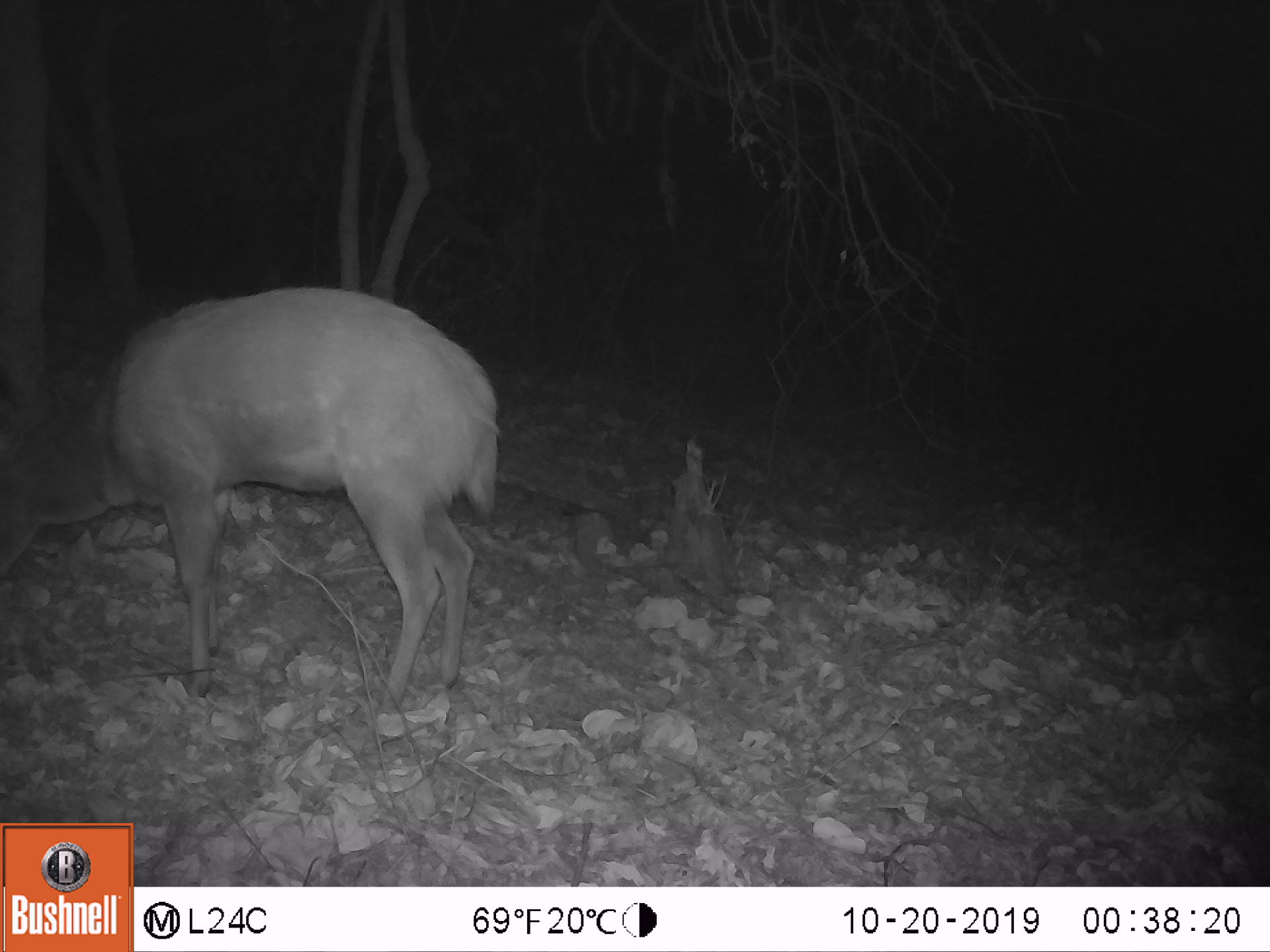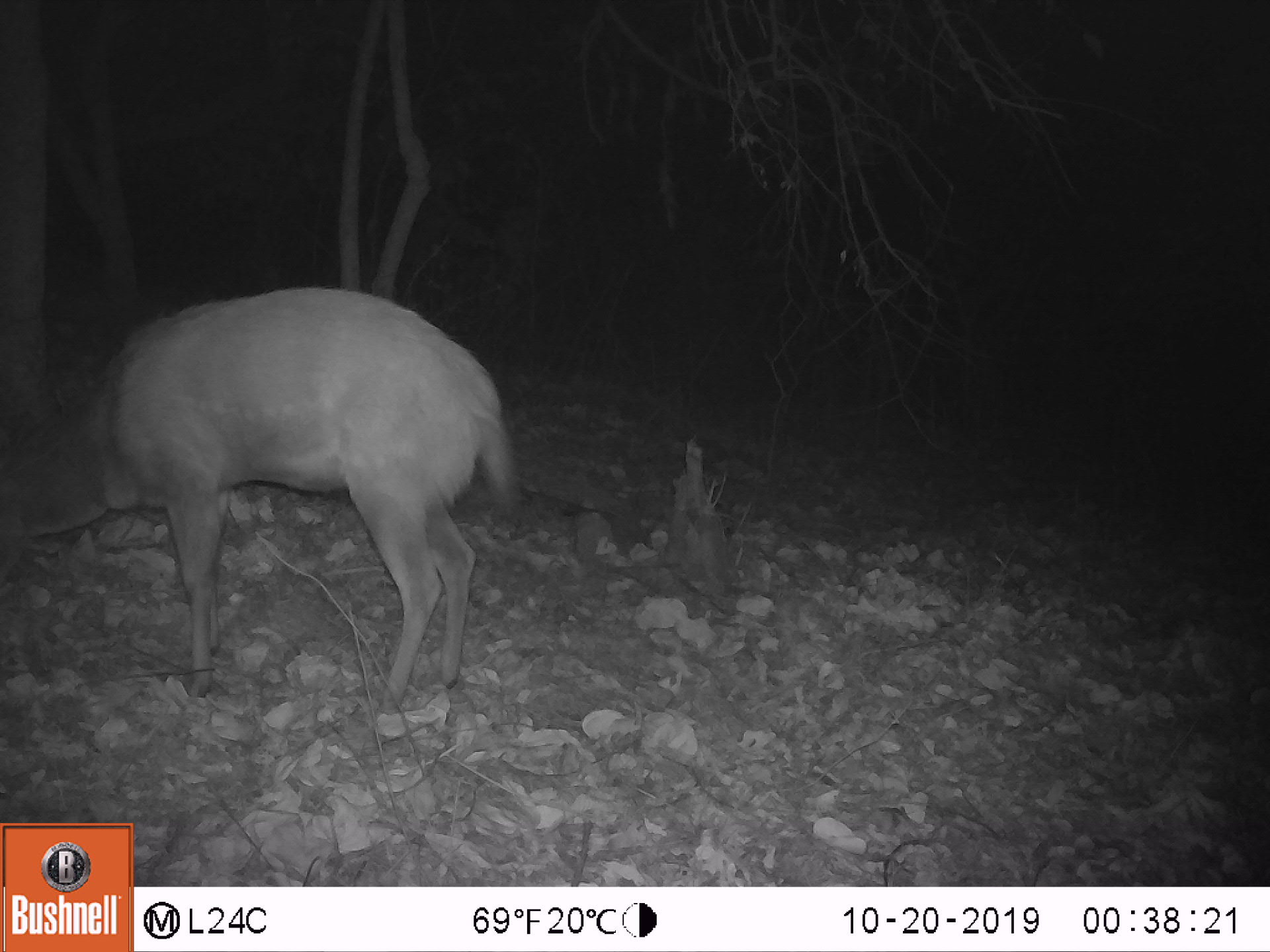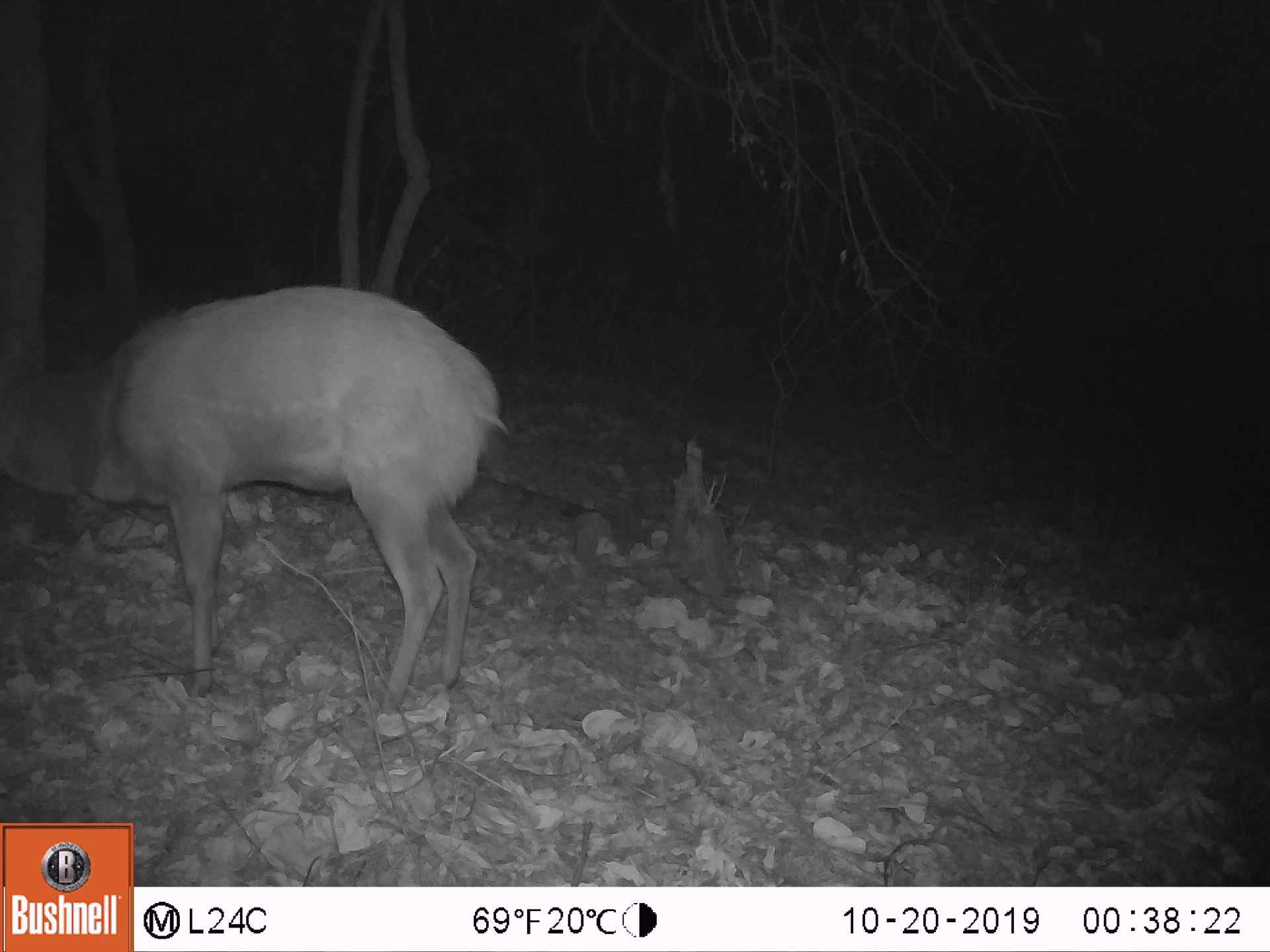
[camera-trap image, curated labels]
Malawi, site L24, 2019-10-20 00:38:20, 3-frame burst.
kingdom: Animalia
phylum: Chordata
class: Mammalia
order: Artiodactyla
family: Bovidae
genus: Tragelaphus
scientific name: Tragelaphus sylvaticus sylvaticus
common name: cape bushbuck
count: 1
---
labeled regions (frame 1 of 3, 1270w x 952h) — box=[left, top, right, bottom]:
cape bushbuck: box=[0, 273, 492, 709]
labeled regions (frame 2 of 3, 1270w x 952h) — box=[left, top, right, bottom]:
cape bushbuck: box=[4, 269, 516, 720]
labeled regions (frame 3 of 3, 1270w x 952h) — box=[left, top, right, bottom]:
cape bushbuck: box=[2, 264, 514, 714]